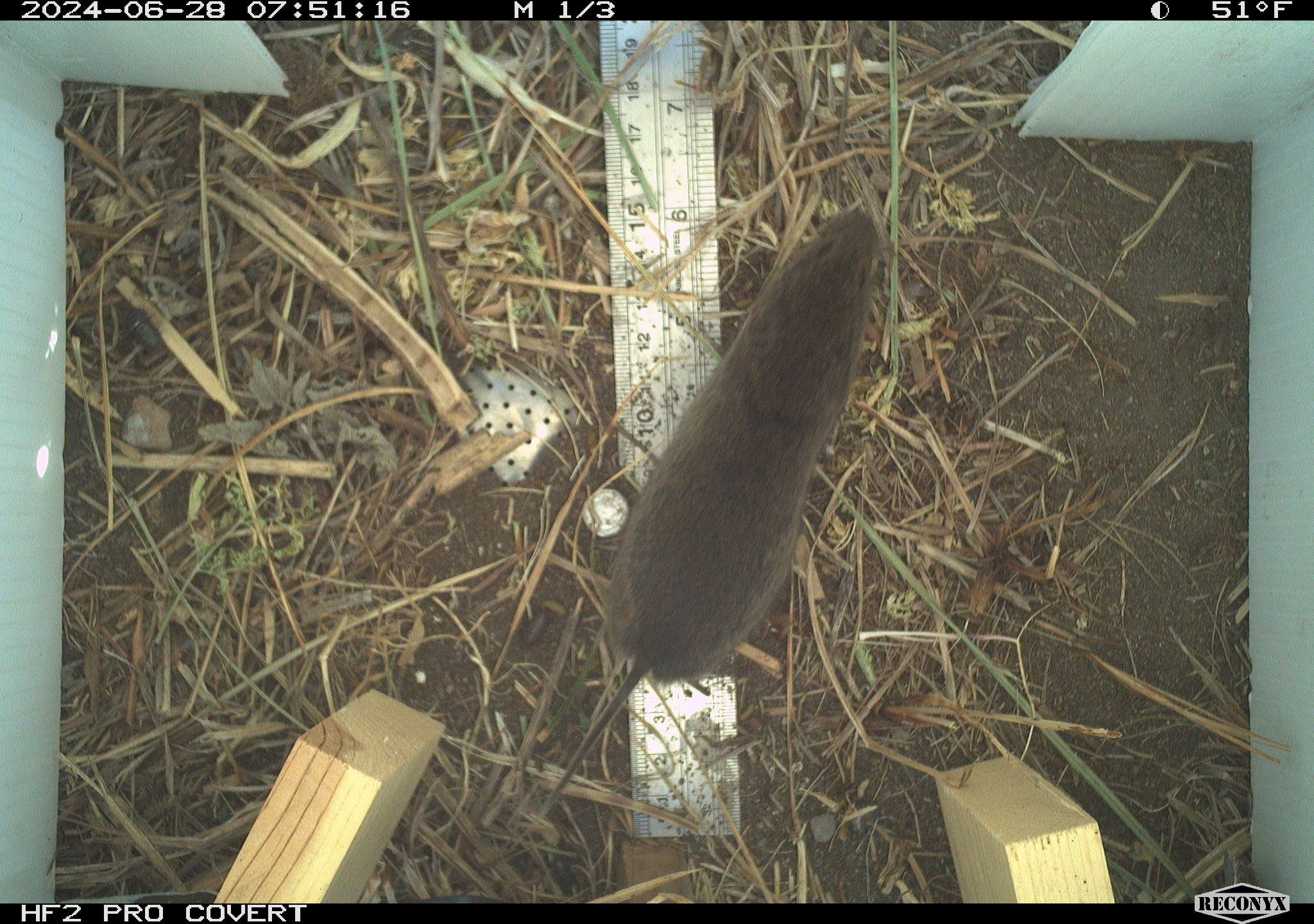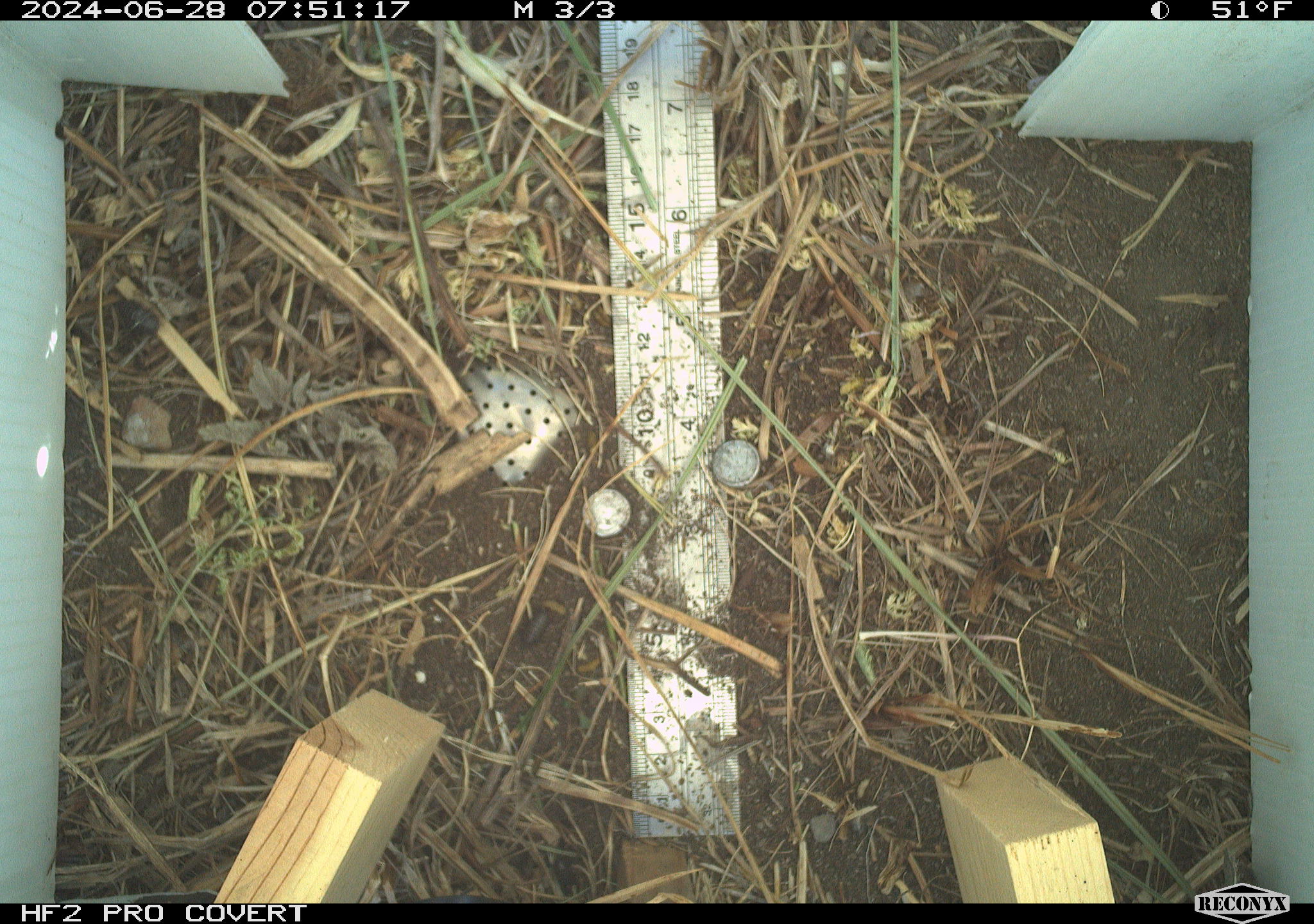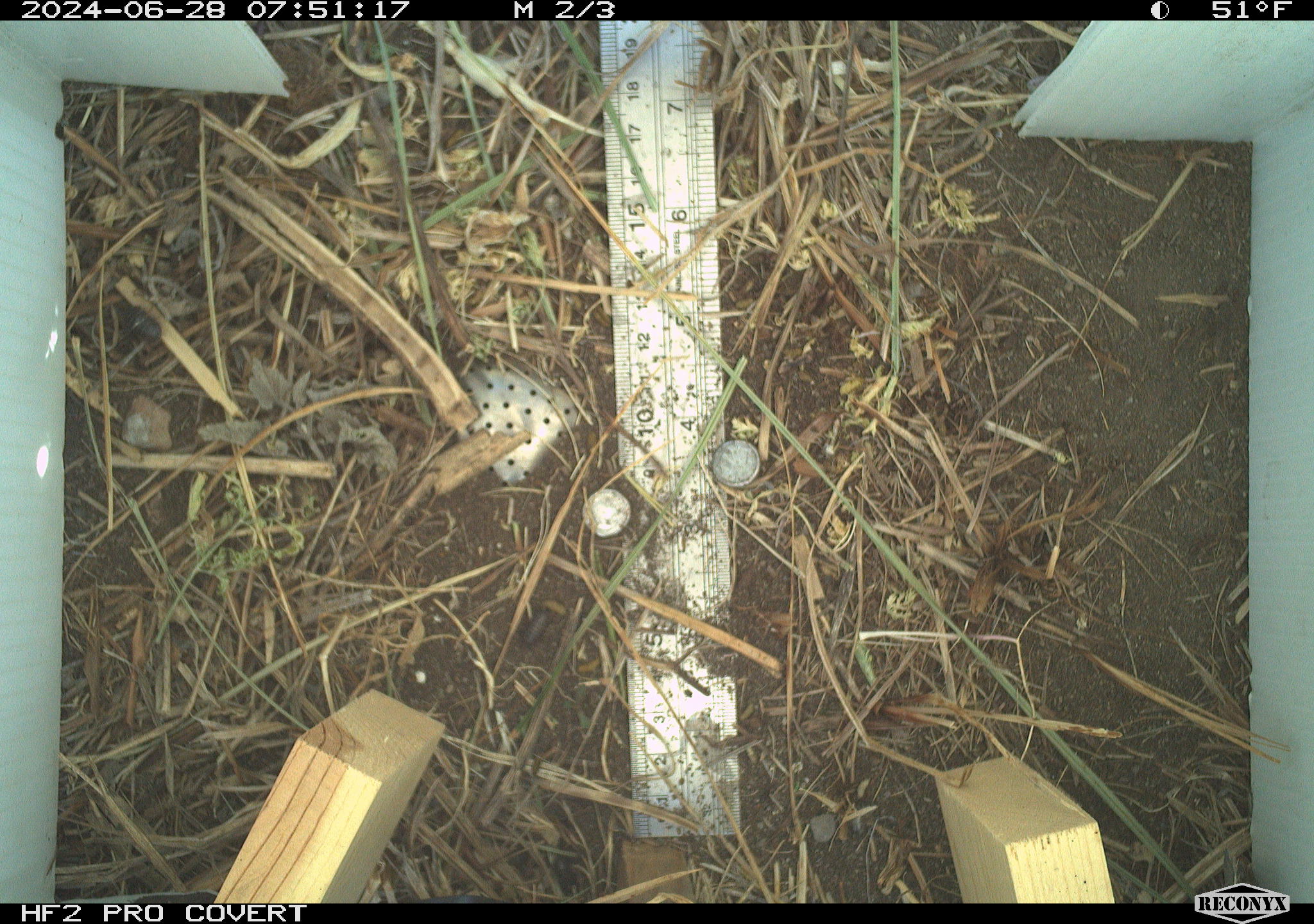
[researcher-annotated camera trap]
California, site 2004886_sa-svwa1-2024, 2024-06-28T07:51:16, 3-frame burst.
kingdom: Animalia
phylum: Chordata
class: Mammalia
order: Rodentia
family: Cricetidae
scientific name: Arvicolinae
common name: voles, lemmings, and muskrats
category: arvicolinae subfamily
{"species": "arvicolinae subfamily (voles, lemmings, and muskrats) (Arvicolinae)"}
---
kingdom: Animalia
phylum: Arthropoda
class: Insecta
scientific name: Insecta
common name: insect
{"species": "insect (Insecta)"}